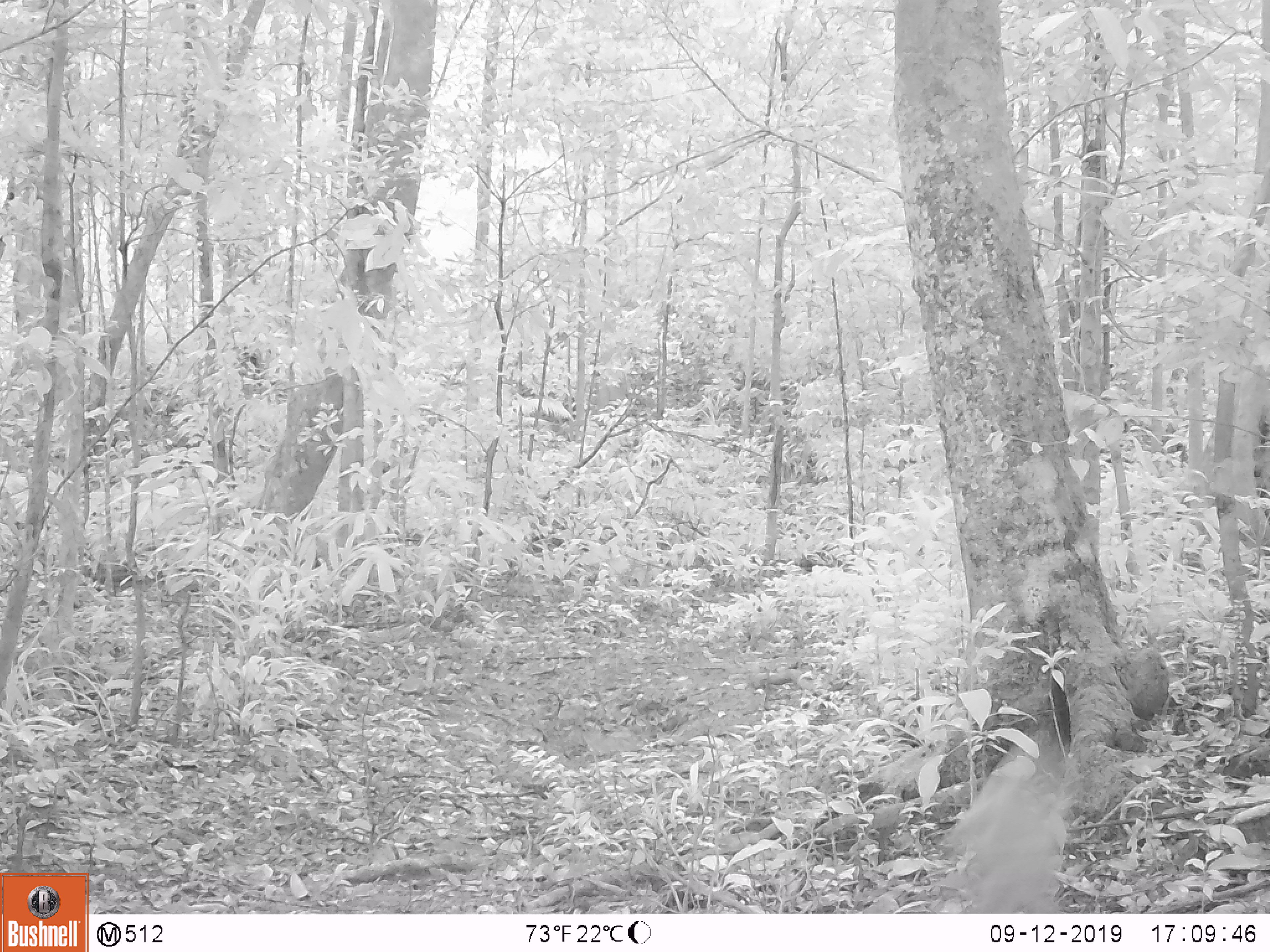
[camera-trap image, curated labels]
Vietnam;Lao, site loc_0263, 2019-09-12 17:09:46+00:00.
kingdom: Animalia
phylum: Chordata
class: Mammalia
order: Primates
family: Cercopithecidae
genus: Macaca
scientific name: Macaca nemestrina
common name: pig-tailed macaque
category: pig tailed macaque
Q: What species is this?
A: Pig tailed macaque (pig-tailed macaque) (Macaca nemestrina).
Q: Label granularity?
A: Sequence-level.